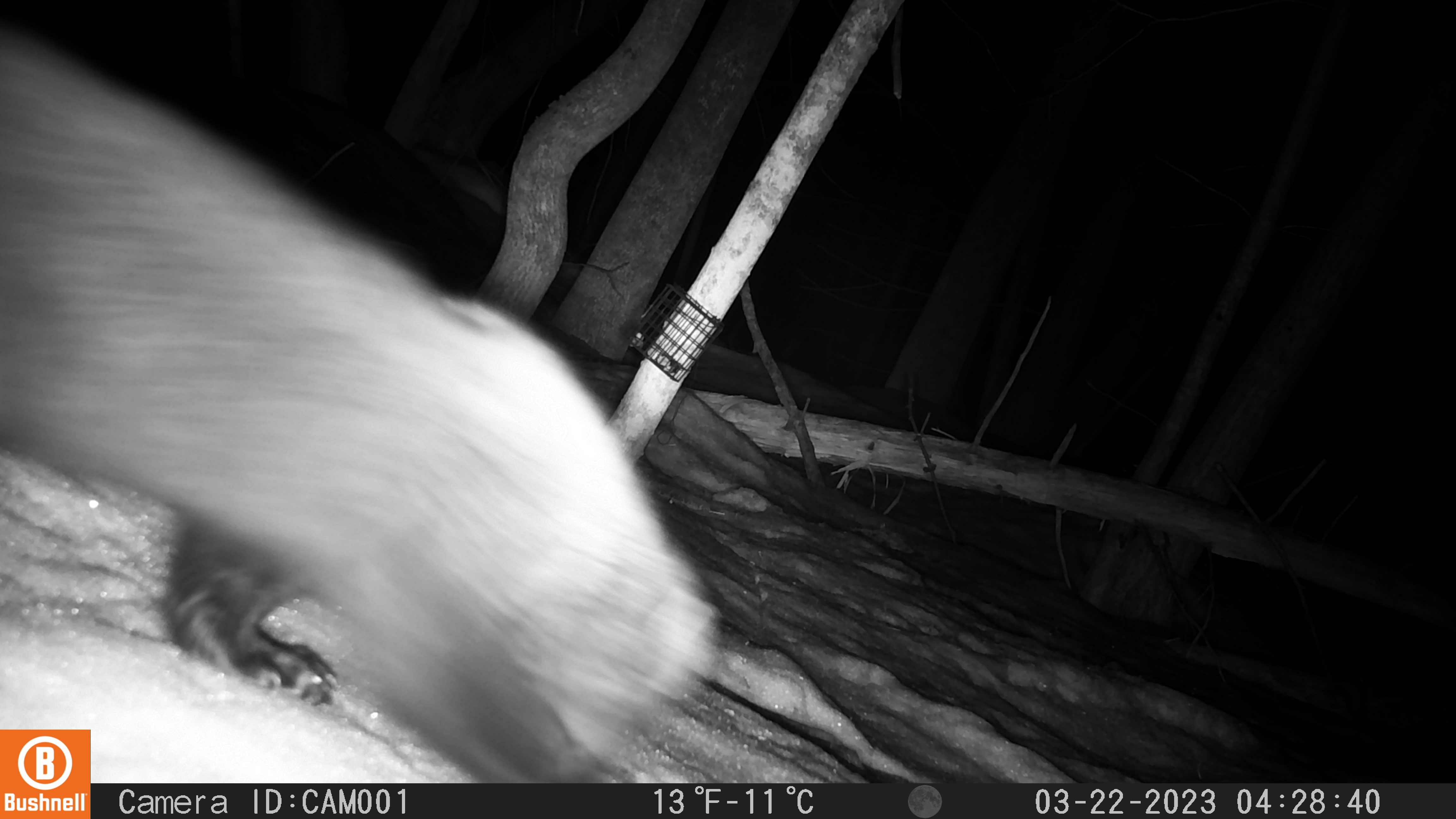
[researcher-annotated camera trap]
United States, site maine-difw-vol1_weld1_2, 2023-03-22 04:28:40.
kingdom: Animalia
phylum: Chordata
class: Mammalia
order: Carnivora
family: Mustelidae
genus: Pekania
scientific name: Pekania pennanti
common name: fisher